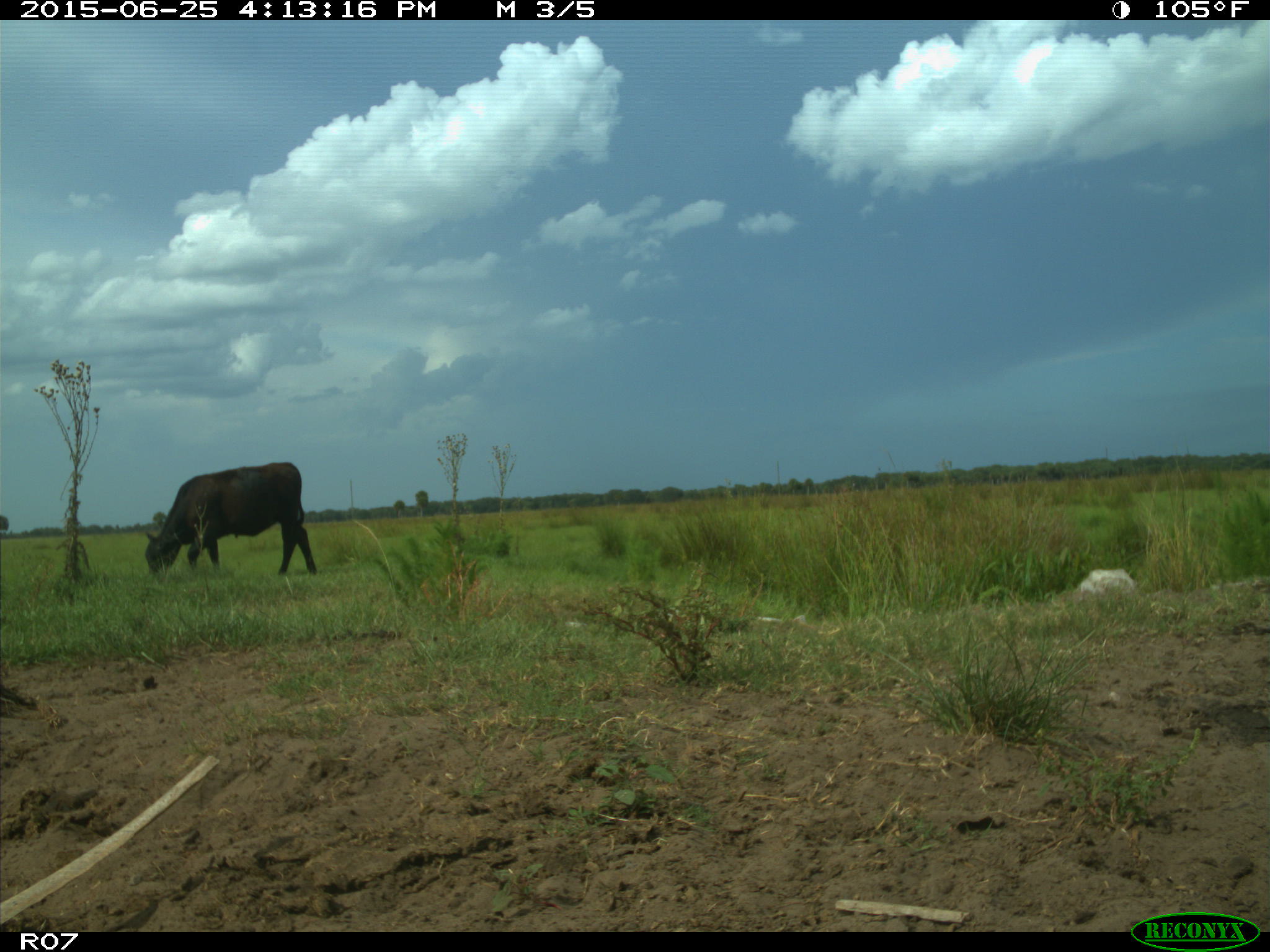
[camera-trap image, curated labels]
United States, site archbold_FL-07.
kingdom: Animalia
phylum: Chordata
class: Mammalia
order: Artiodactyla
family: Bovidae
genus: Bos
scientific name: Bos taurus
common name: domestic cow